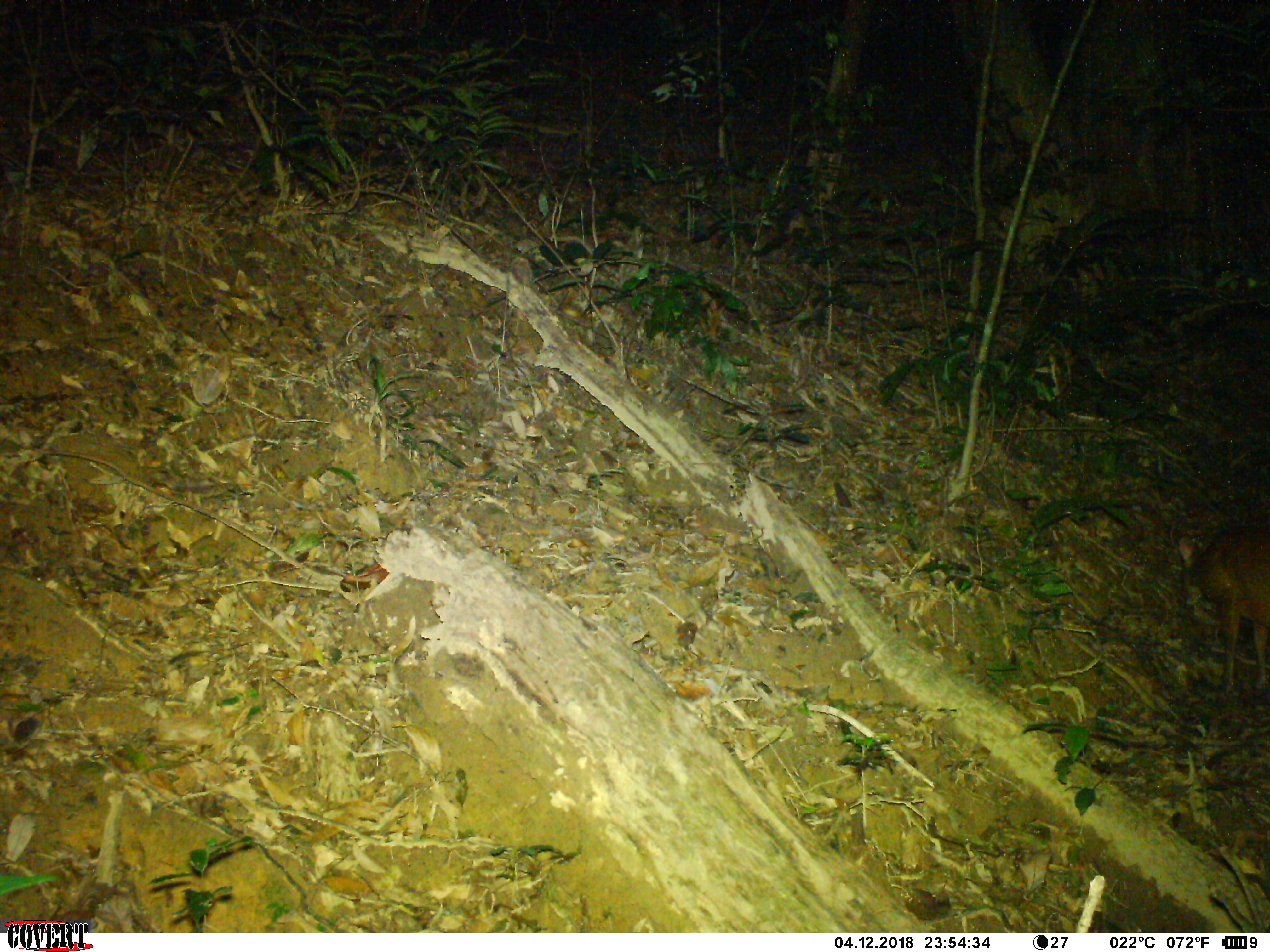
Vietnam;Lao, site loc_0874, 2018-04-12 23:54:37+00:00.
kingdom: Animalia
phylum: Chordata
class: Mammalia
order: Artiodactyla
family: Cervidae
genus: Muntiacus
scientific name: Muntiacus muntjak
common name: red muntjac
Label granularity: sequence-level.